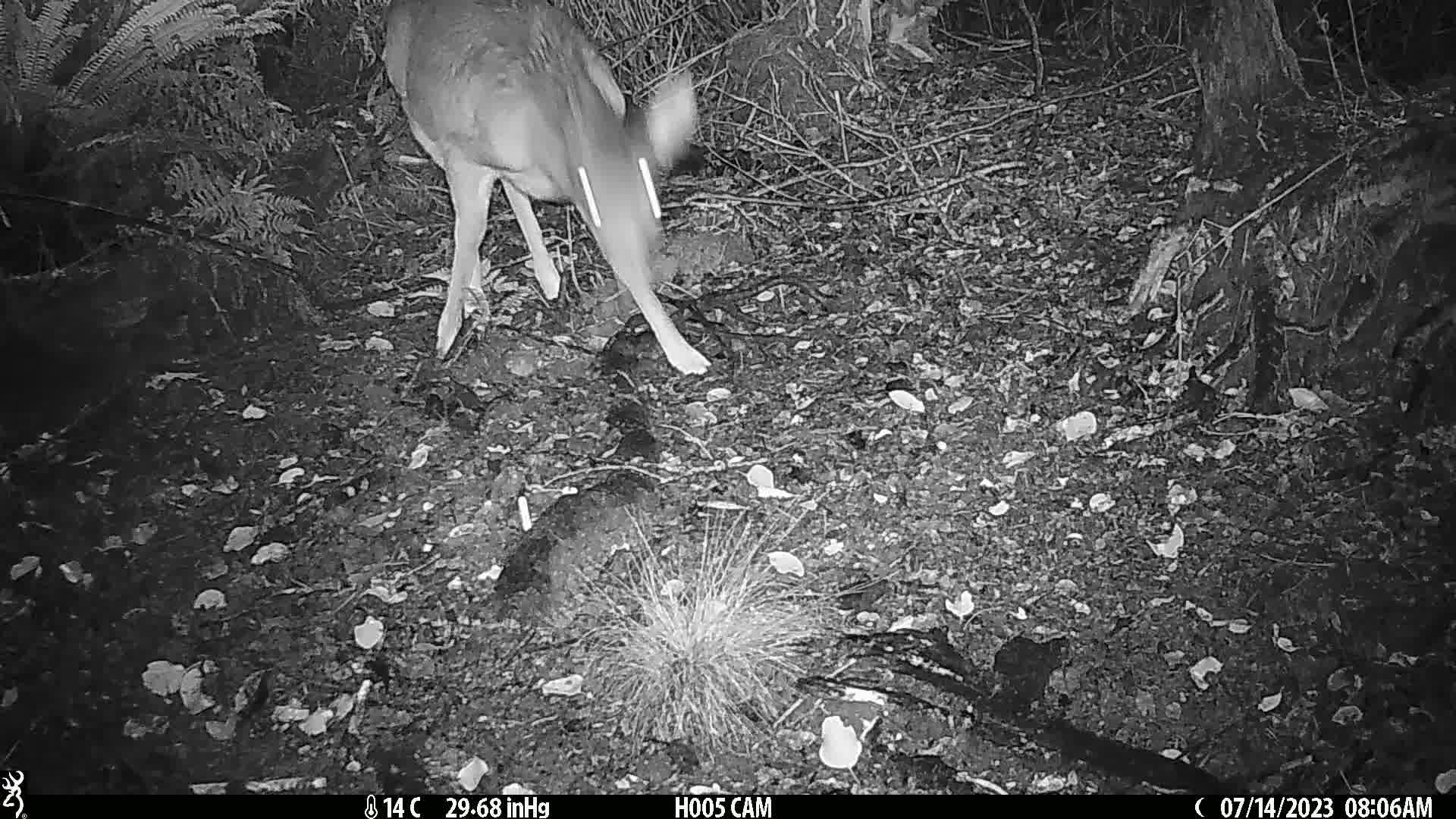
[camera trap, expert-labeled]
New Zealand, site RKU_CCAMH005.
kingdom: Animalia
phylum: Chordata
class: Mammalia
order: Artiodactyla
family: Cervidae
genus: Odocoileus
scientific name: Odocoileus virginianus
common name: white-tailed deer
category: white tailed deer